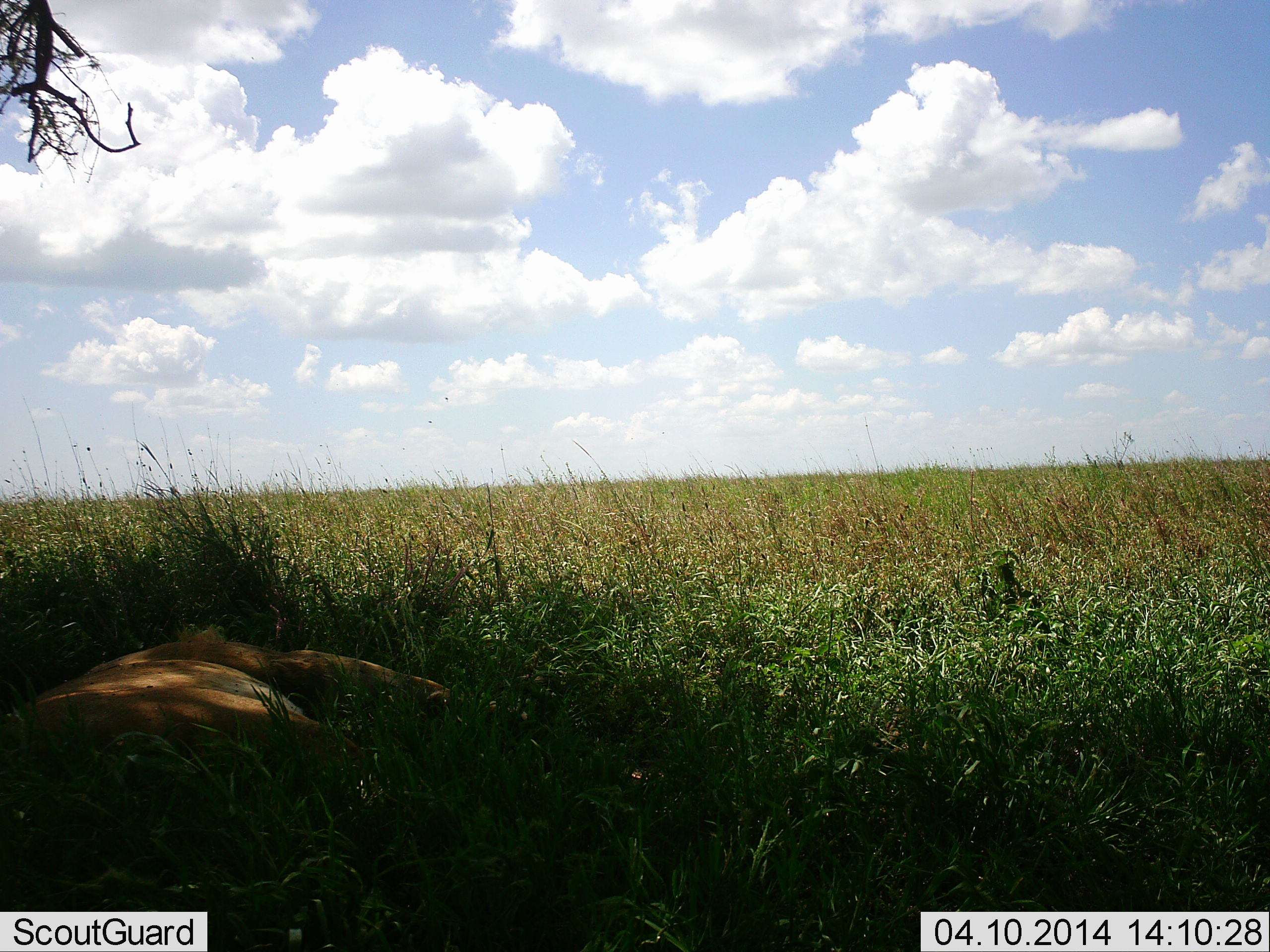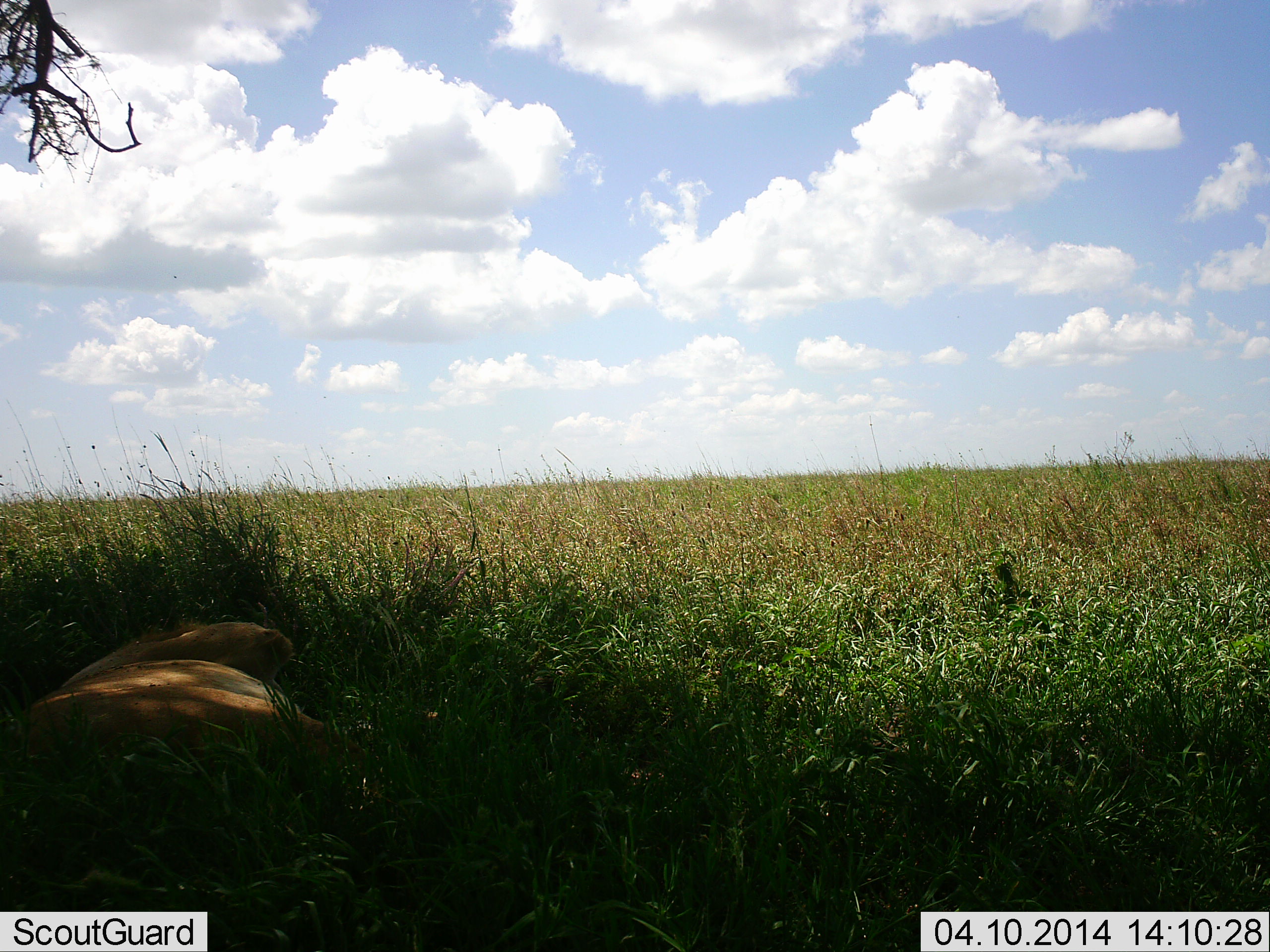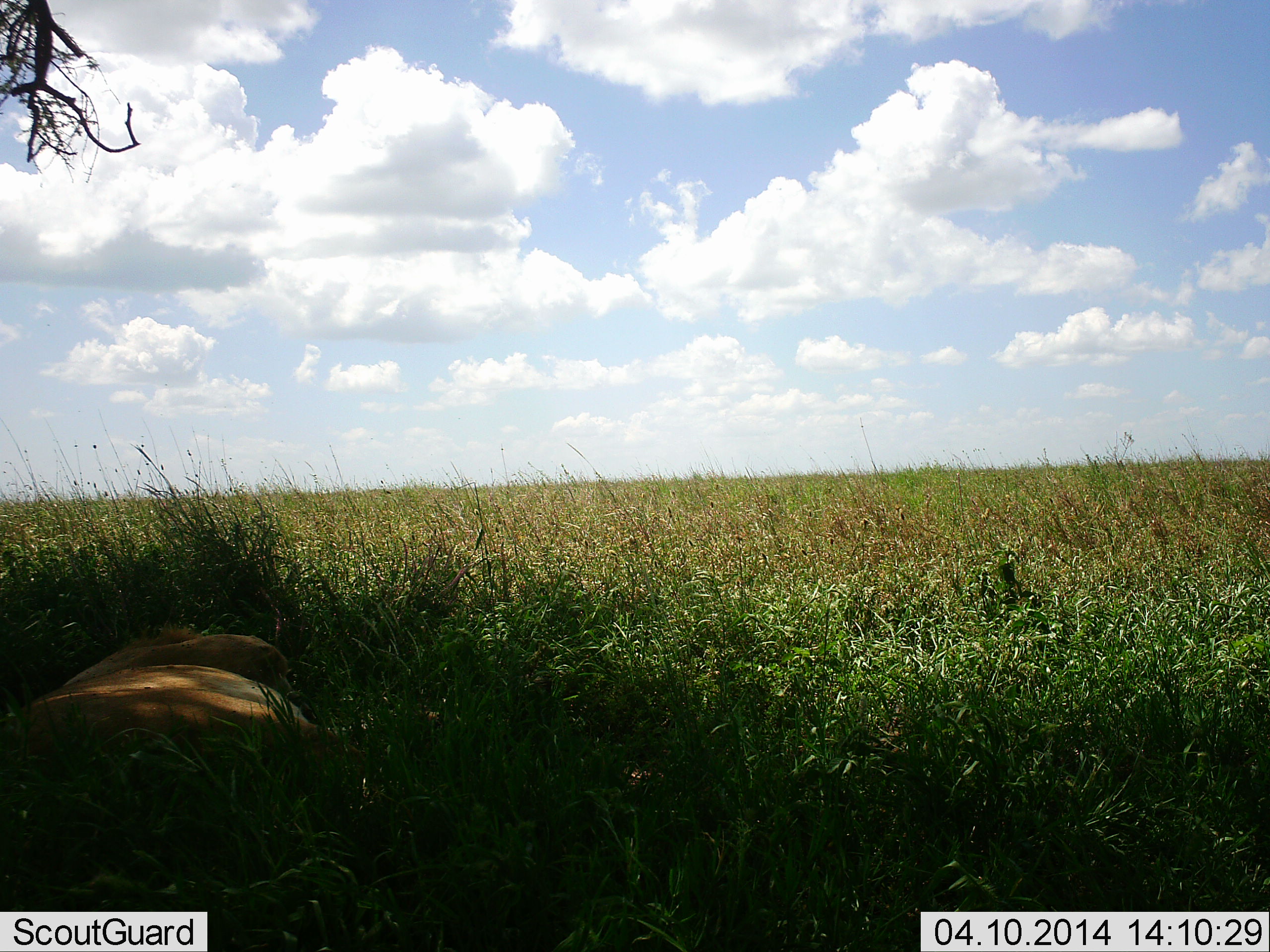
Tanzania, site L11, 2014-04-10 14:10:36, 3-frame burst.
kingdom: Animalia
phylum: Chordata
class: Mammalia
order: Carnivora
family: Felidae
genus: Panthera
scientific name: Panthera leo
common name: lion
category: lionfemale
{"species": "lionfemale (lion) (Panthera leo)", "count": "1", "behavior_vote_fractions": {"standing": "0%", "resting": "100%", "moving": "0%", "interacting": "0%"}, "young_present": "0%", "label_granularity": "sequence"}